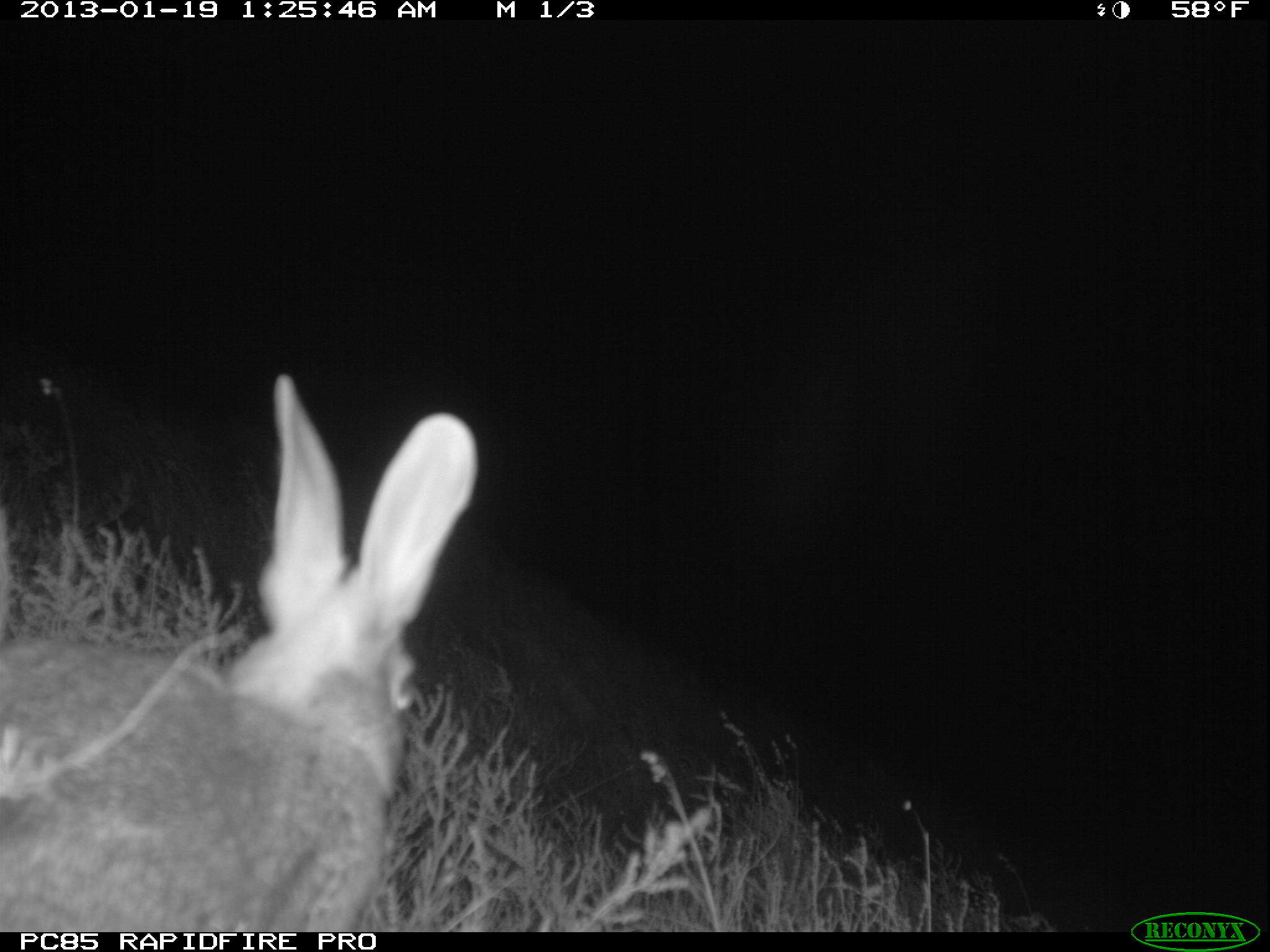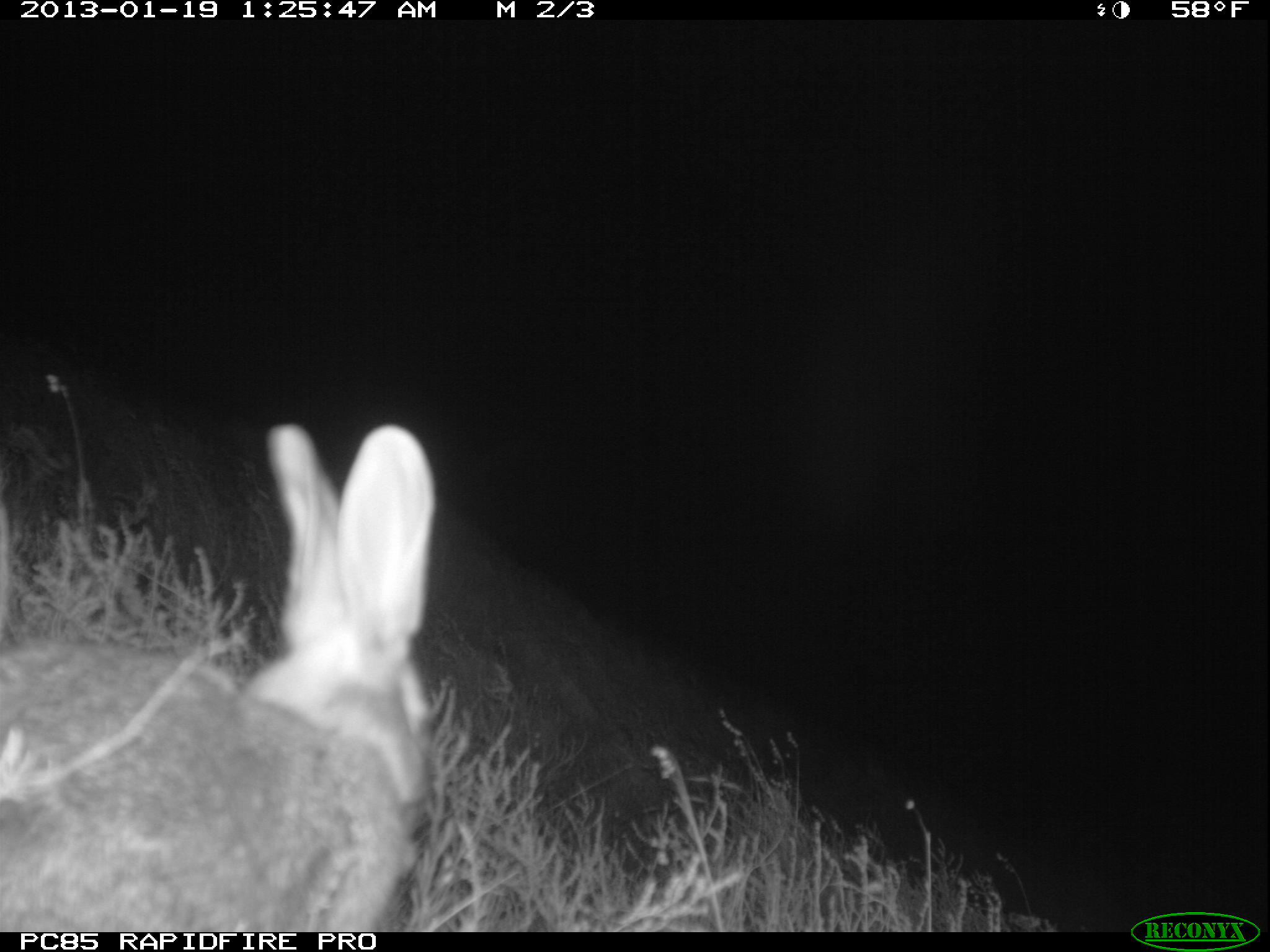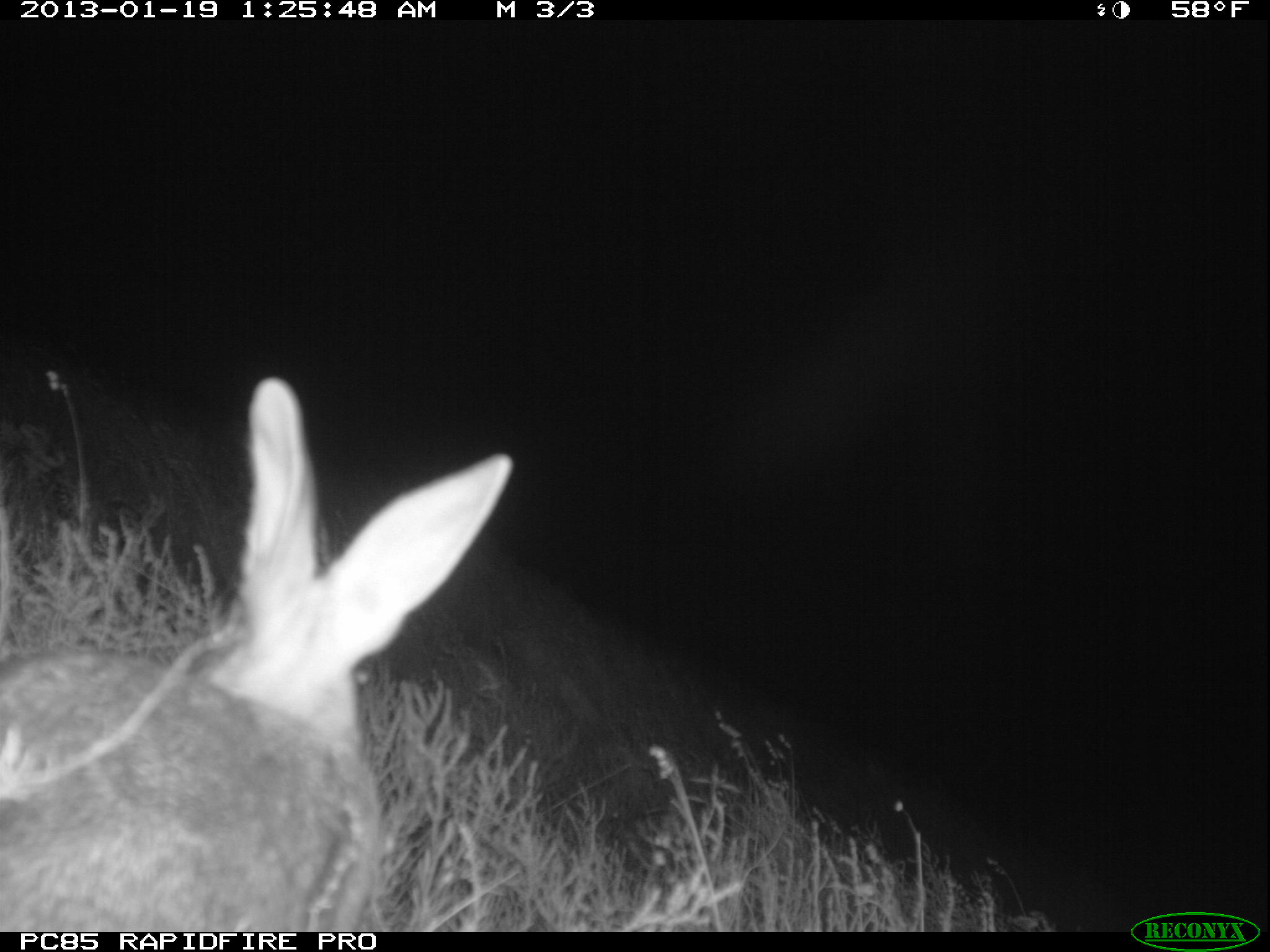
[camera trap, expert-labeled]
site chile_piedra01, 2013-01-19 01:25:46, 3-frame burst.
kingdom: Animalia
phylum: Chordata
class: Mammalia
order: Lagomorpha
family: Leporidae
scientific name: Leporidae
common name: rabbits and hares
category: rabbit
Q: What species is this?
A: Rabbit (rabbits and hares) (Leporidae).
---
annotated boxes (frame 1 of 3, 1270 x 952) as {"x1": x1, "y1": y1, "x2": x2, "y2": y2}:
rabbit: {"x1": 2, "y1": 380, "x2": 476, "y2": 930}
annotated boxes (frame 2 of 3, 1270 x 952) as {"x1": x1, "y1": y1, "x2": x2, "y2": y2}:
rabbit: {"x1": 0, "y1": 415, "x2": 441, "y2": 930}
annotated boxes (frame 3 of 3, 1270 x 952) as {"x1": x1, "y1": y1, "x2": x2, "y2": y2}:
rabbit: {"x1": 0, "y1": 374, "x2": 512, "y2": 929}